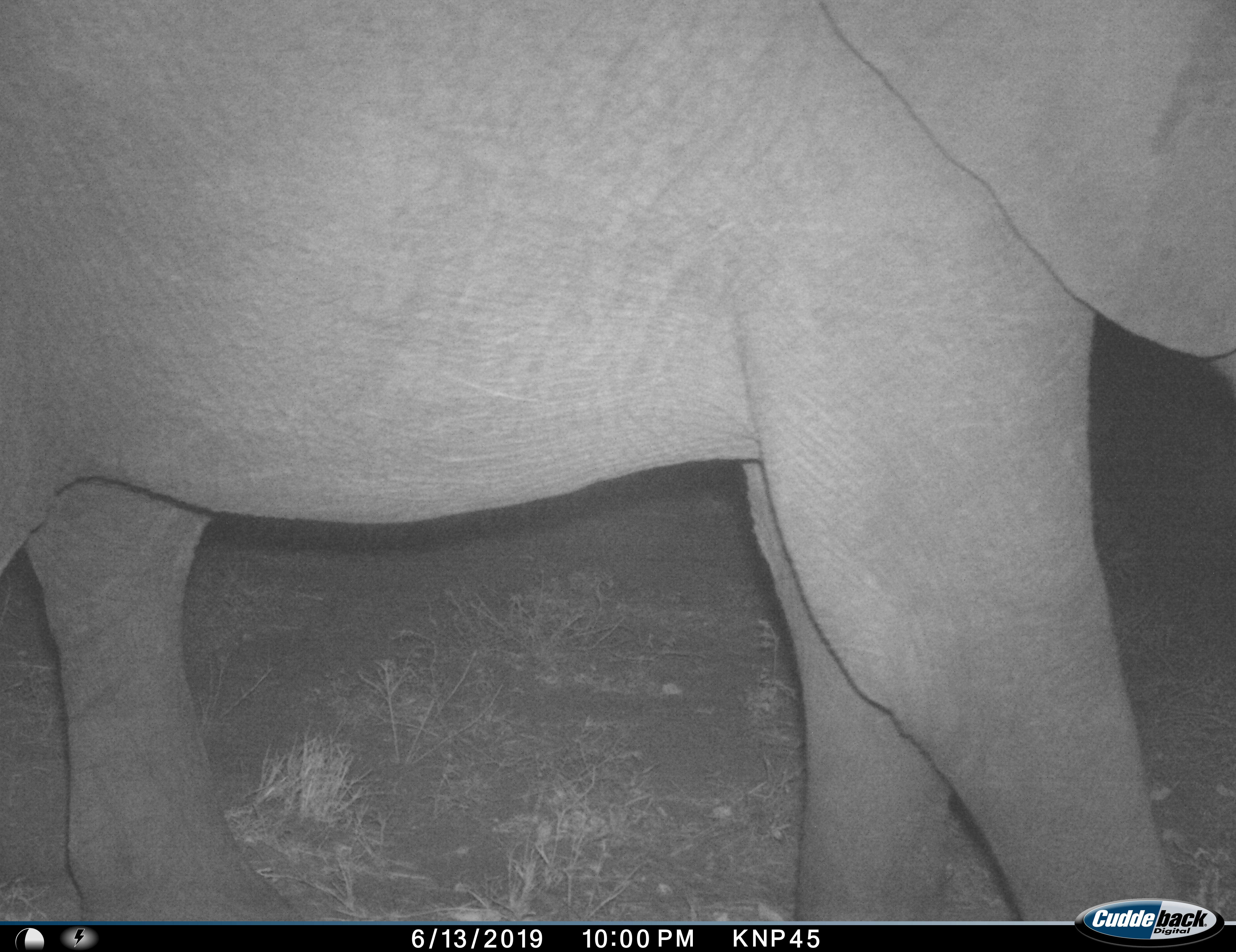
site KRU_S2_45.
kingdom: Animalia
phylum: Chordata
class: Mammalia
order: Proboscidea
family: Elephantidae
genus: Loxodonta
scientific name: Loxodonta africana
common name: african bush elephant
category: elephant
Elephant (african bush elephant) (Loxodonta africana), count 1. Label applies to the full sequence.